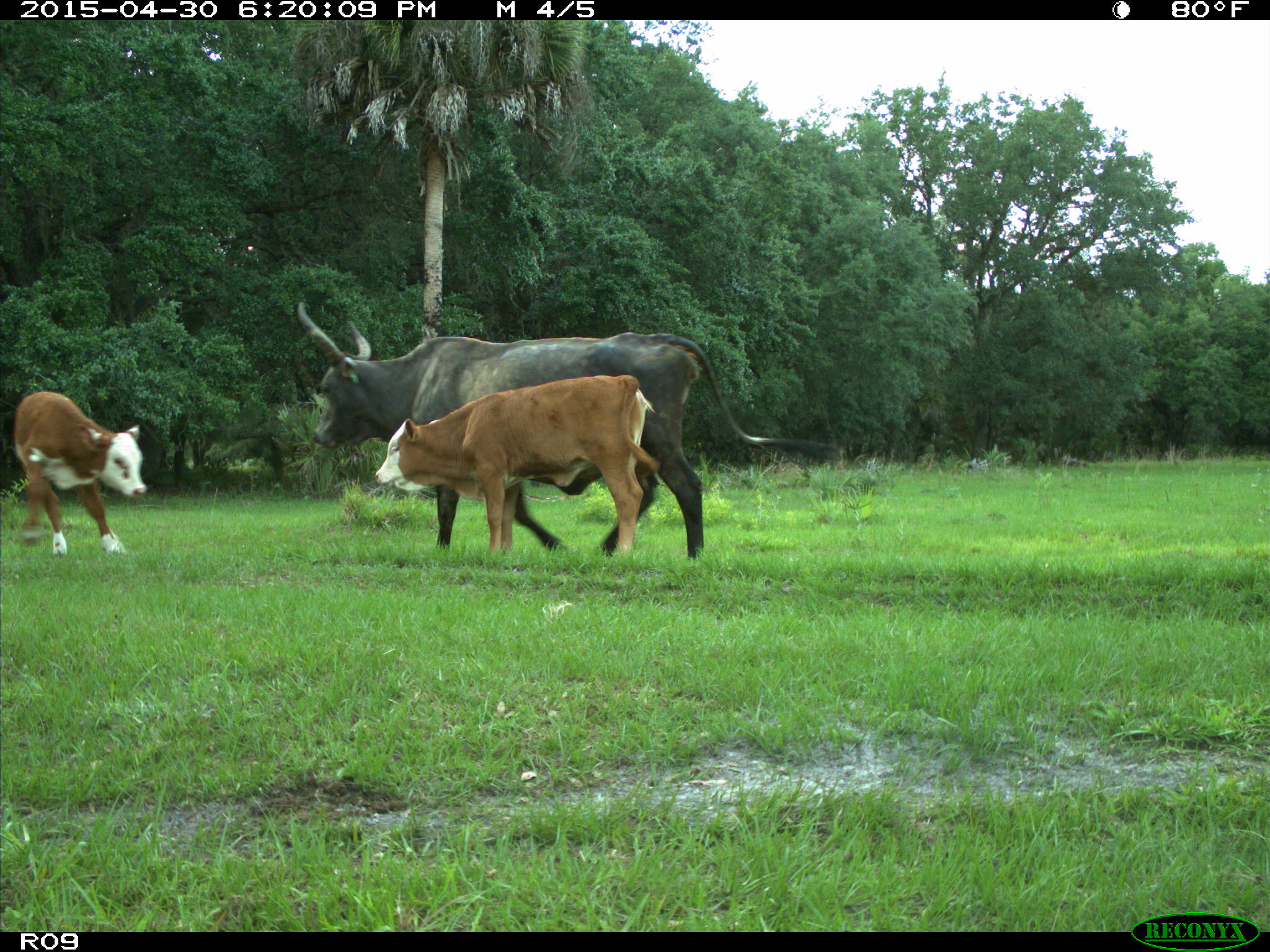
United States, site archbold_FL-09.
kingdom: Animalia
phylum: Chordata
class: Mammalia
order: Artiodactyla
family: Bovidae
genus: Bos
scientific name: Bos taurus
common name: domestic cow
Bos taurus (domestic cow).